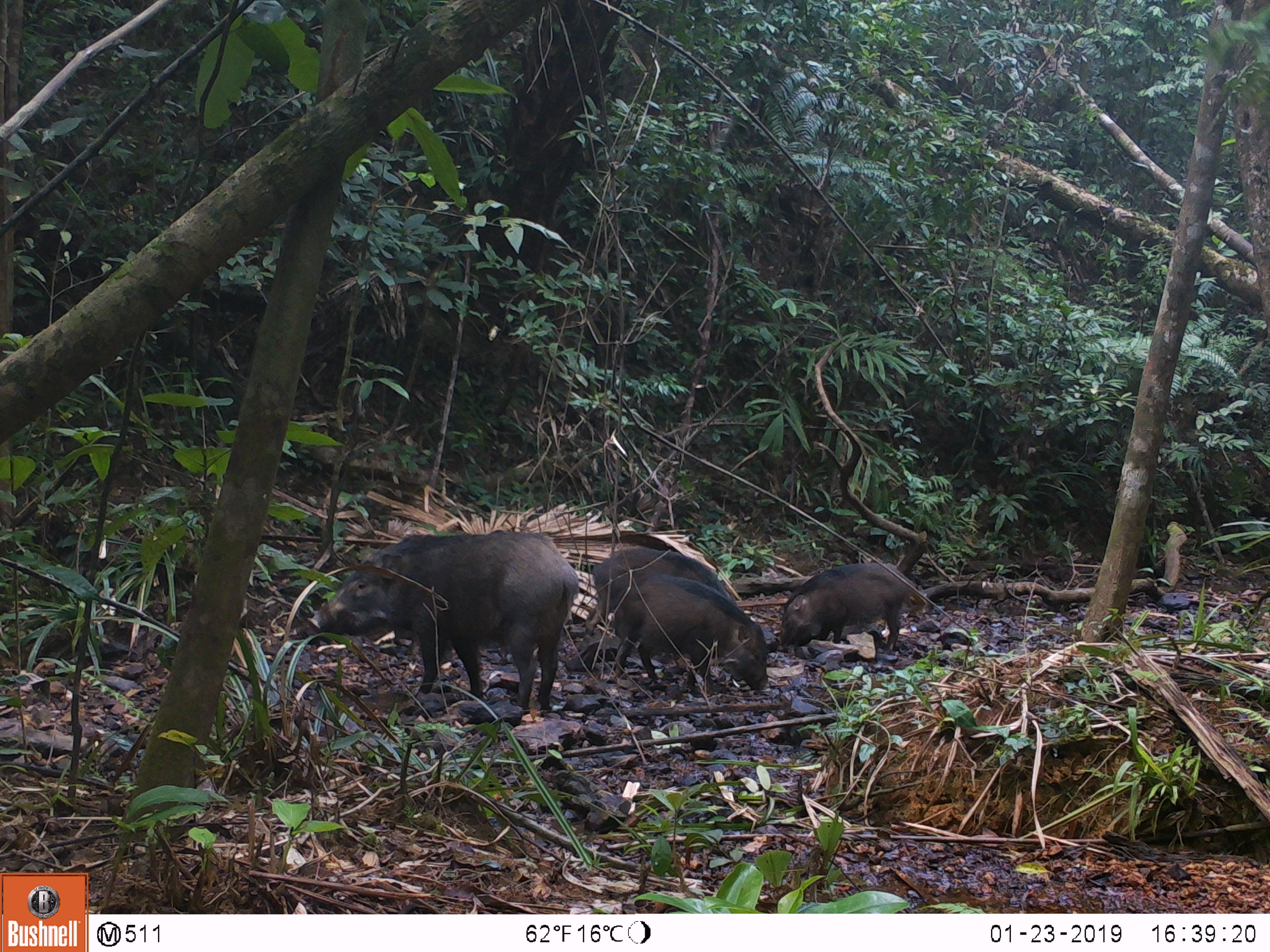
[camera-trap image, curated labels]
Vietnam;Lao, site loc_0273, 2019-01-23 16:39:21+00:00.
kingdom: Animalia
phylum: Chordata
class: Mammalia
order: Artiodactyla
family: Suidae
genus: Sus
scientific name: Sus scrofa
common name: eurasian wild pig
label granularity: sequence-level